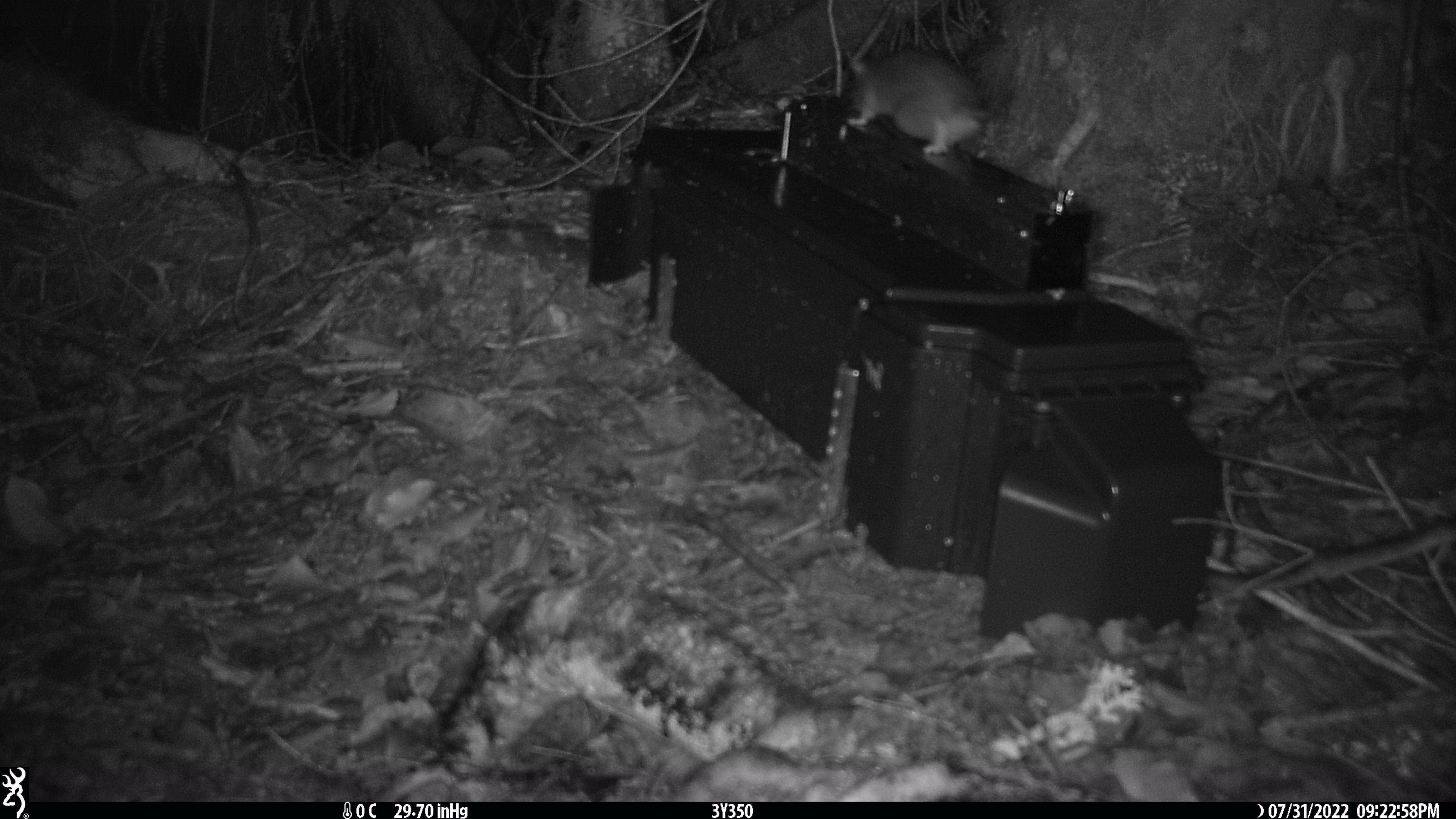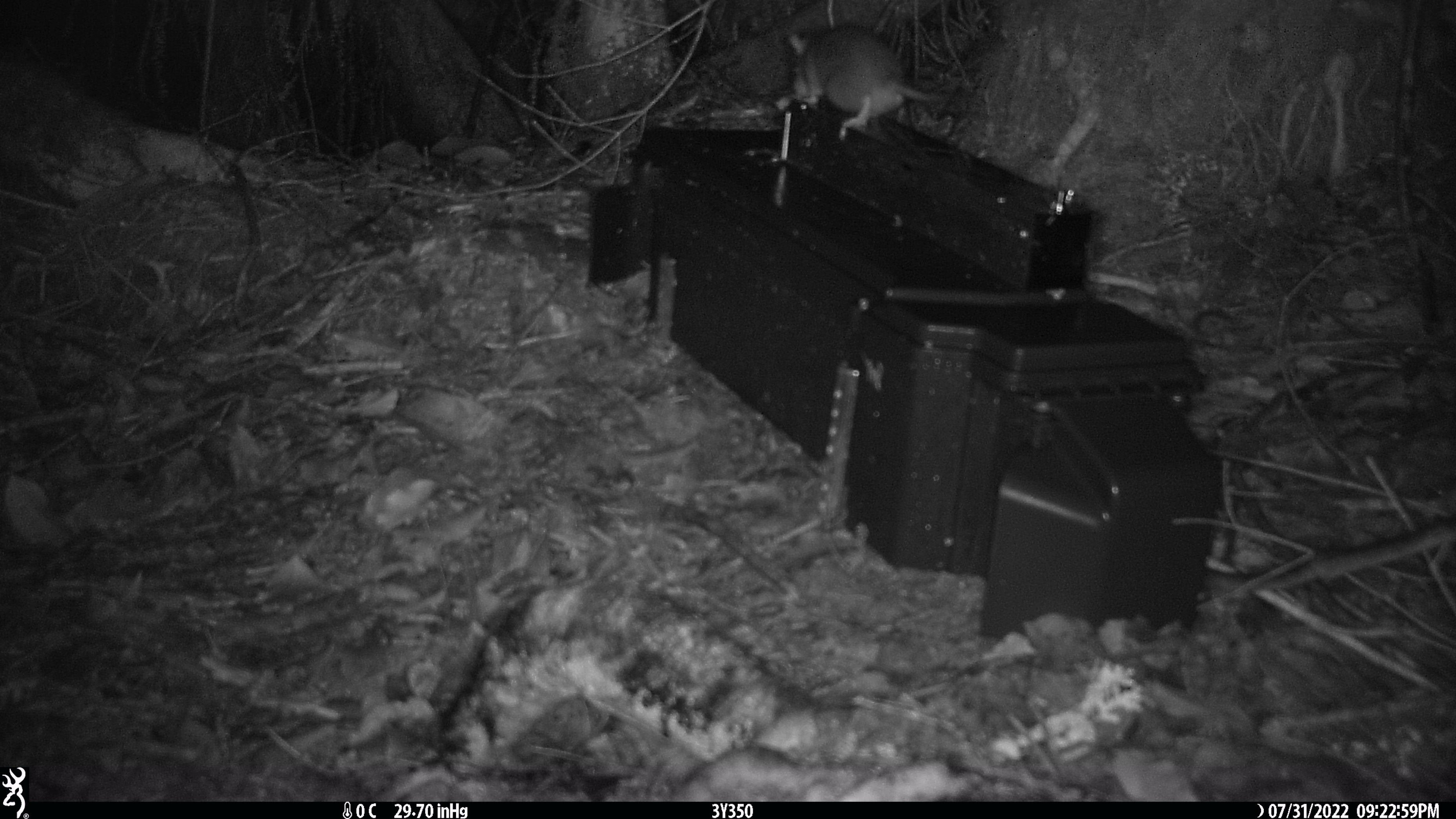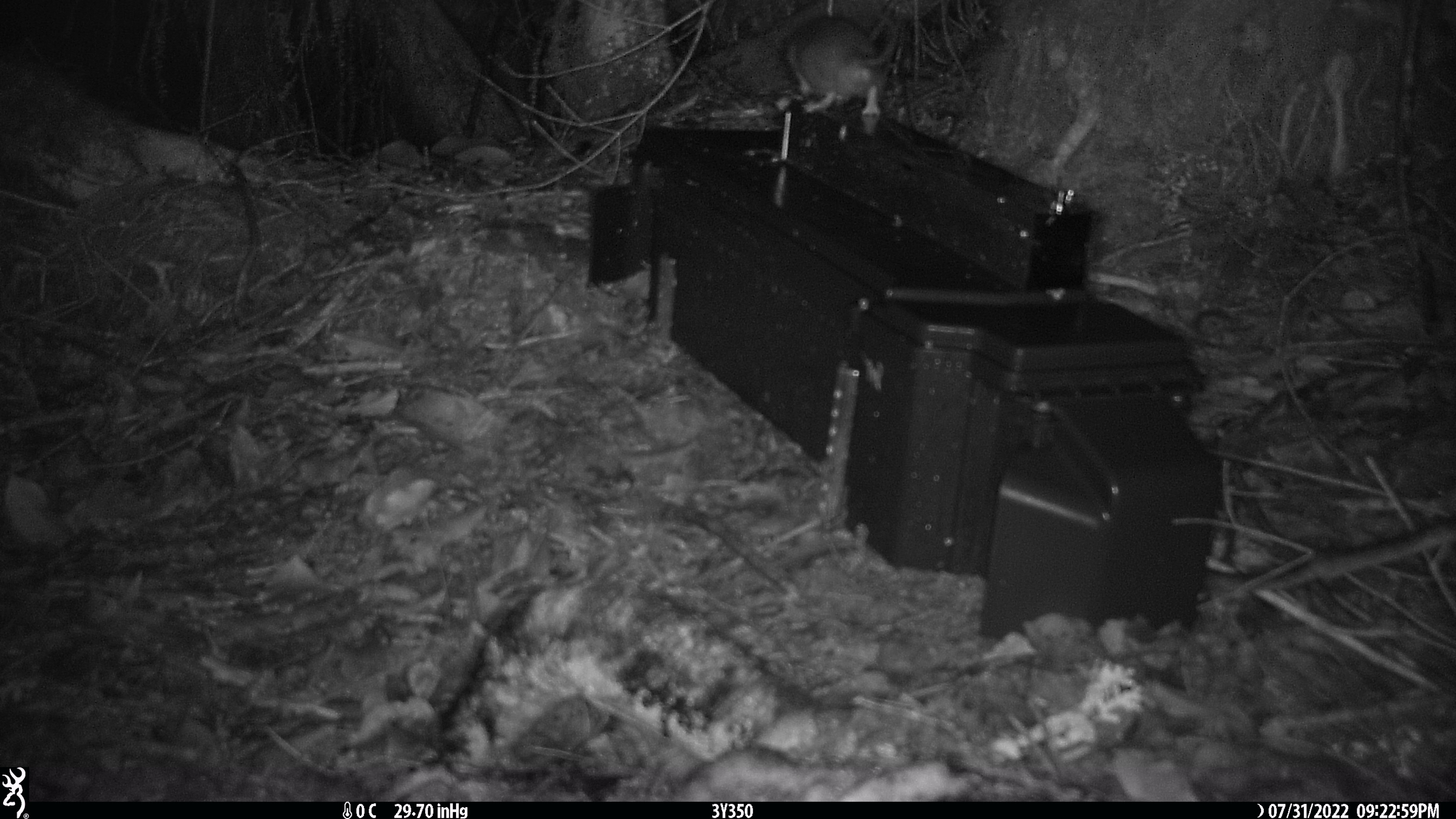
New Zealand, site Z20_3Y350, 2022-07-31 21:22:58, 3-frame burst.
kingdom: Animalia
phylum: Chordata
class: Mammalia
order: Rodentia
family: Muridae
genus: Rattus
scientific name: Rattus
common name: rat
Rat (Rattus).